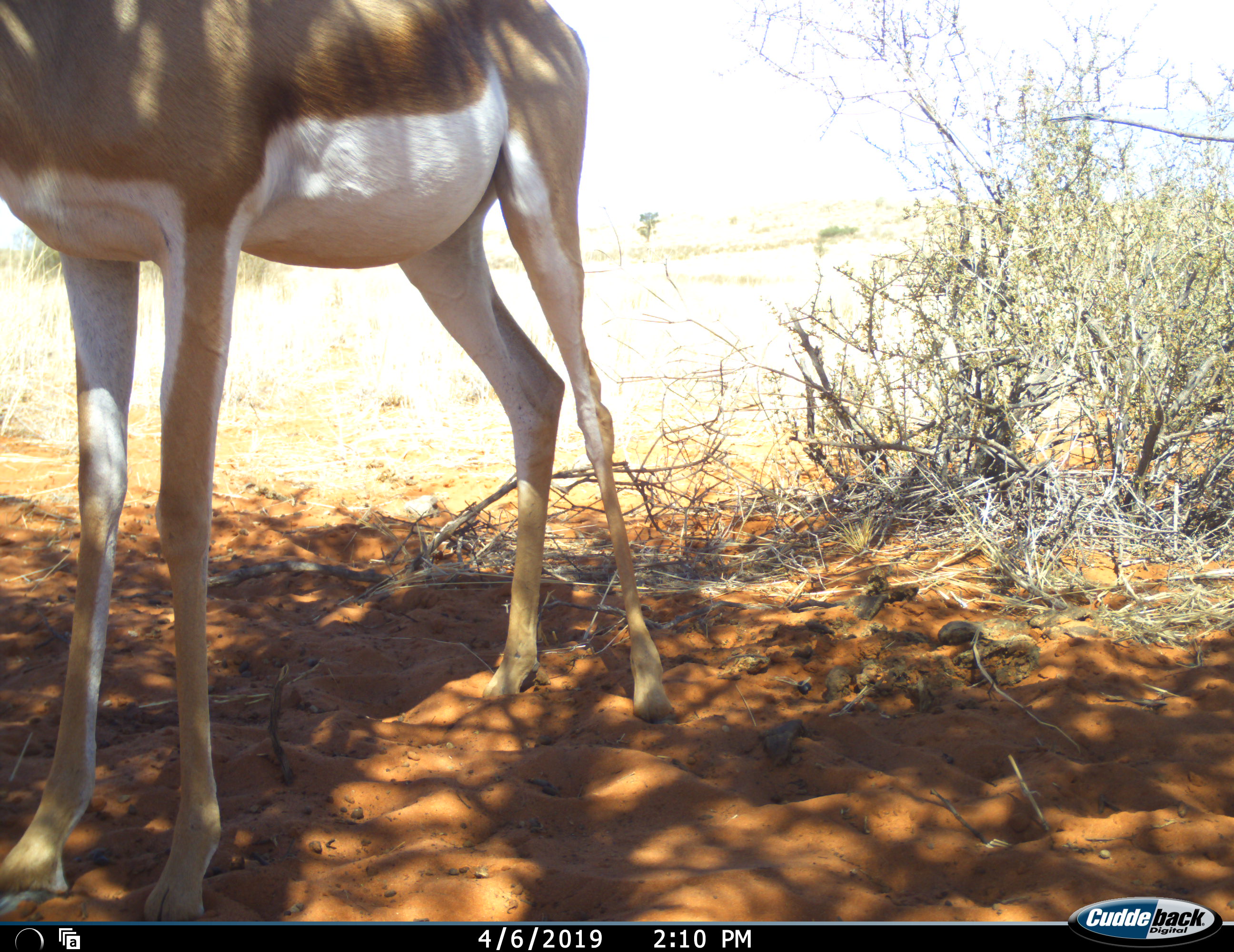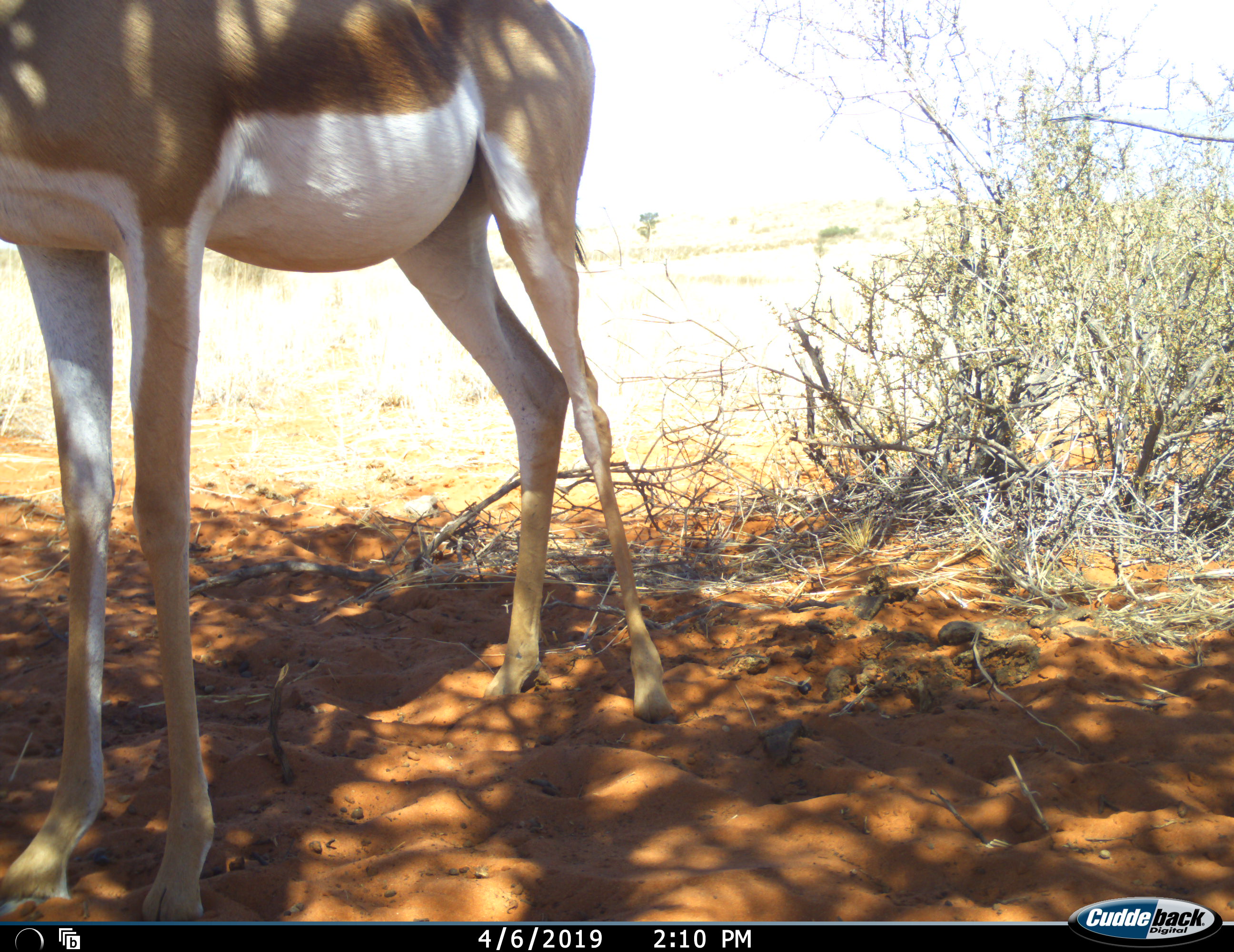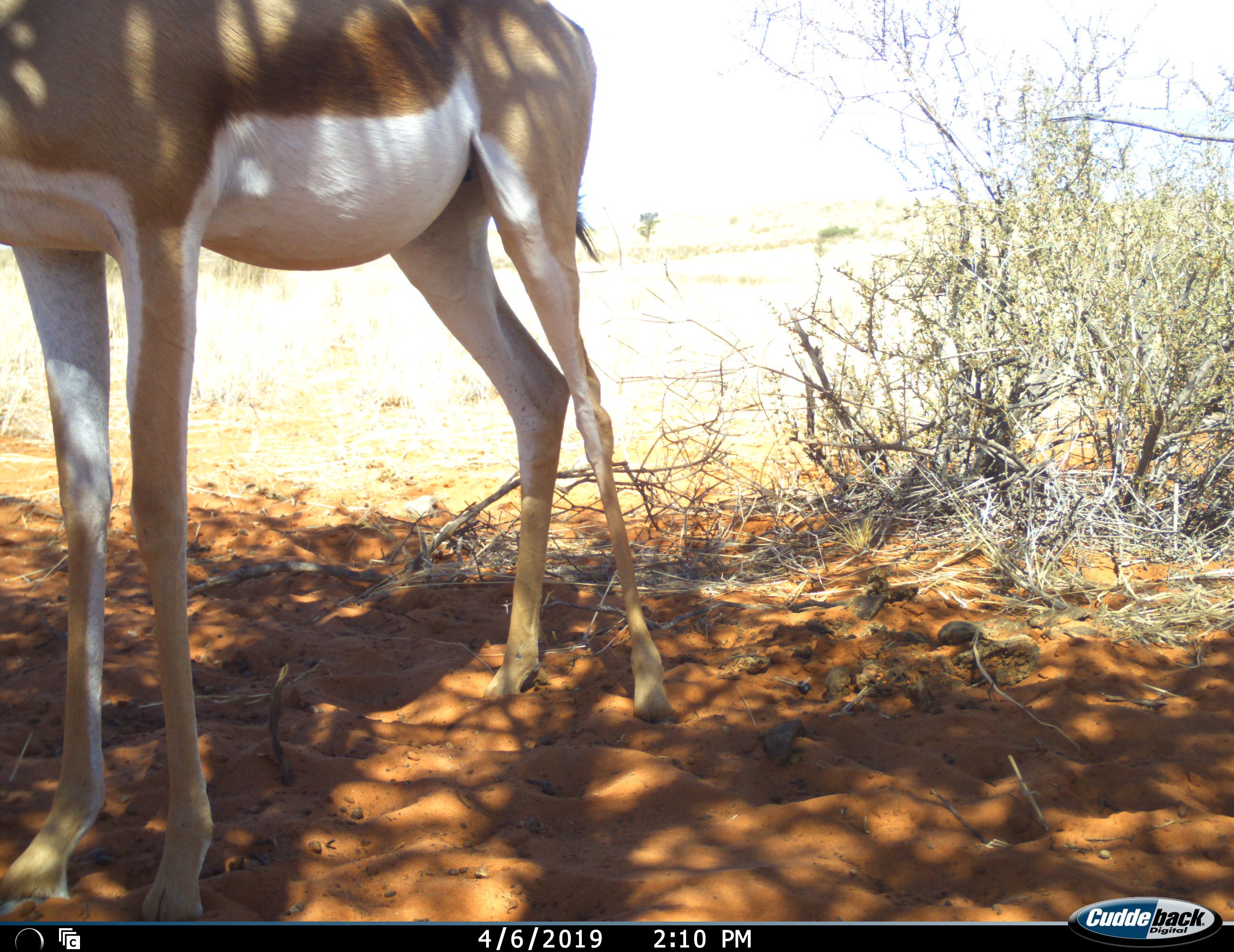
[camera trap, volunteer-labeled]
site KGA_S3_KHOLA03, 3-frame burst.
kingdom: Animalia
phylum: Chordata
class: Mammalia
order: Artiodactyla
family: Bovidae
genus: Antidorcas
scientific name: Antidorcas marsupialis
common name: springbok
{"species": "springbok (Antidorcas marsupialis)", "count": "1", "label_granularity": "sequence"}